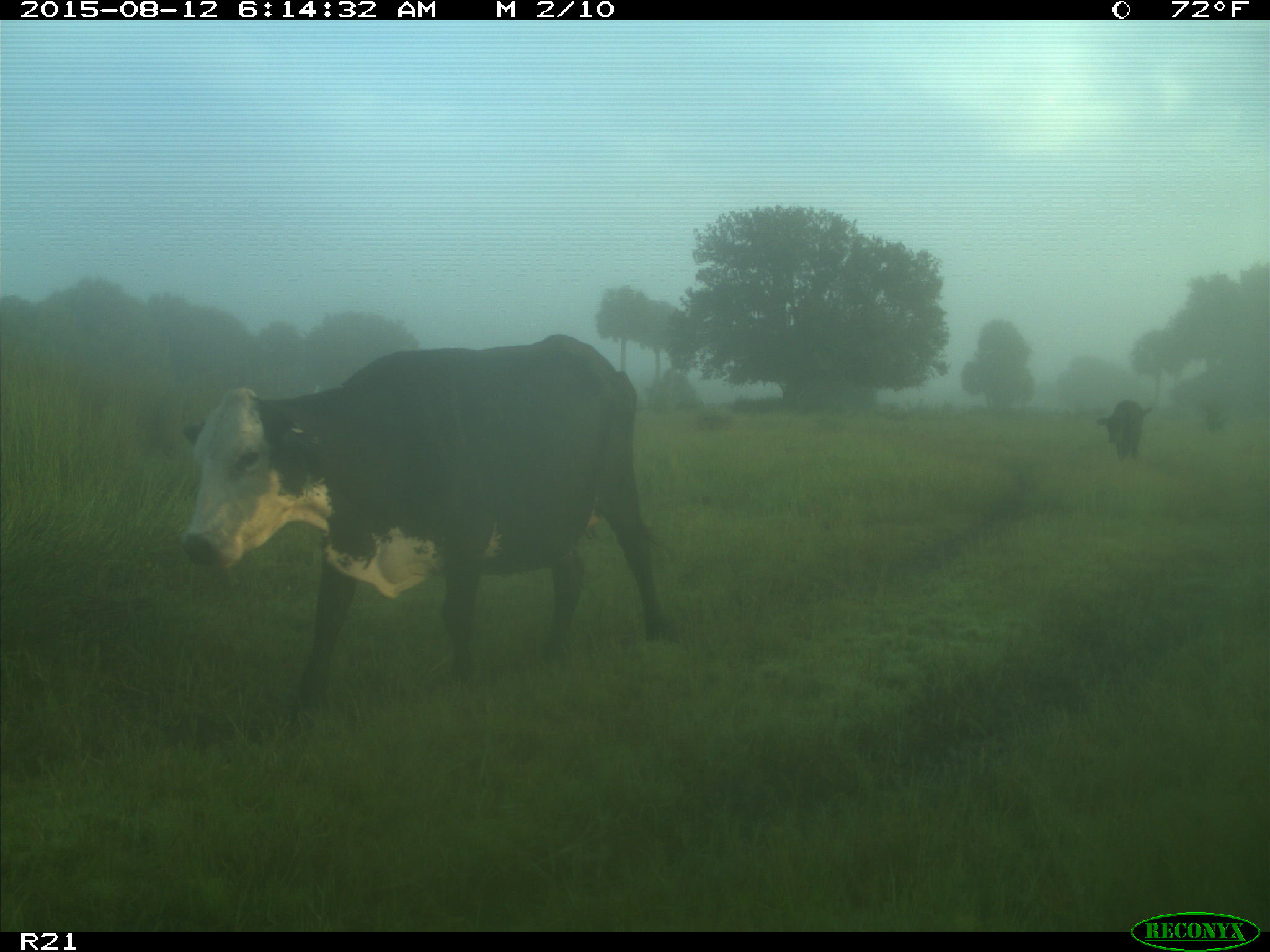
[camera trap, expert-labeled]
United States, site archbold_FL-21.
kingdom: Animalia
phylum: Chordata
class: Mammalia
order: Artiodactyla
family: Bovidae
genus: Bos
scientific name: Bos taurus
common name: domestic cow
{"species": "Bos taurus (domestic cow)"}